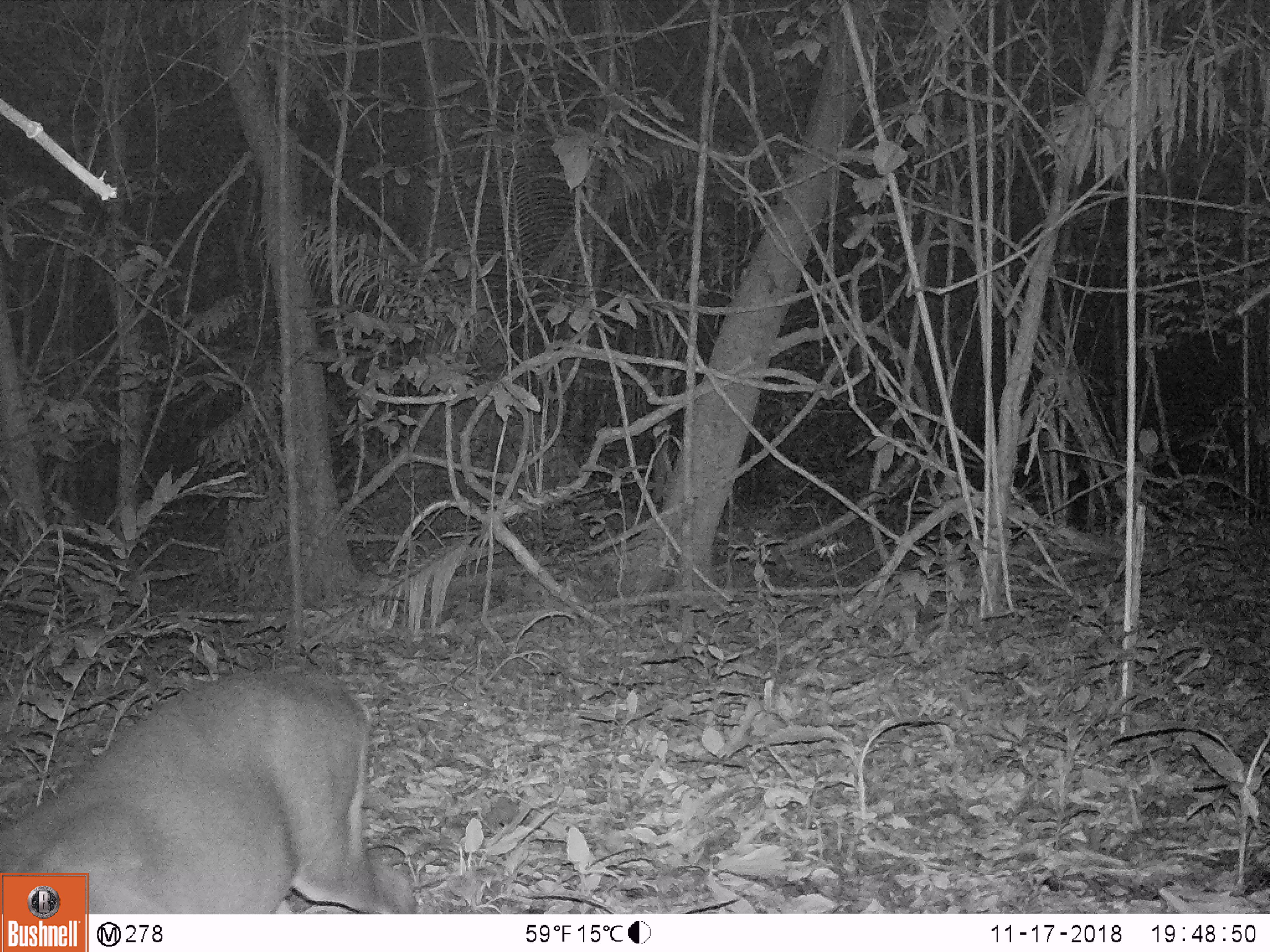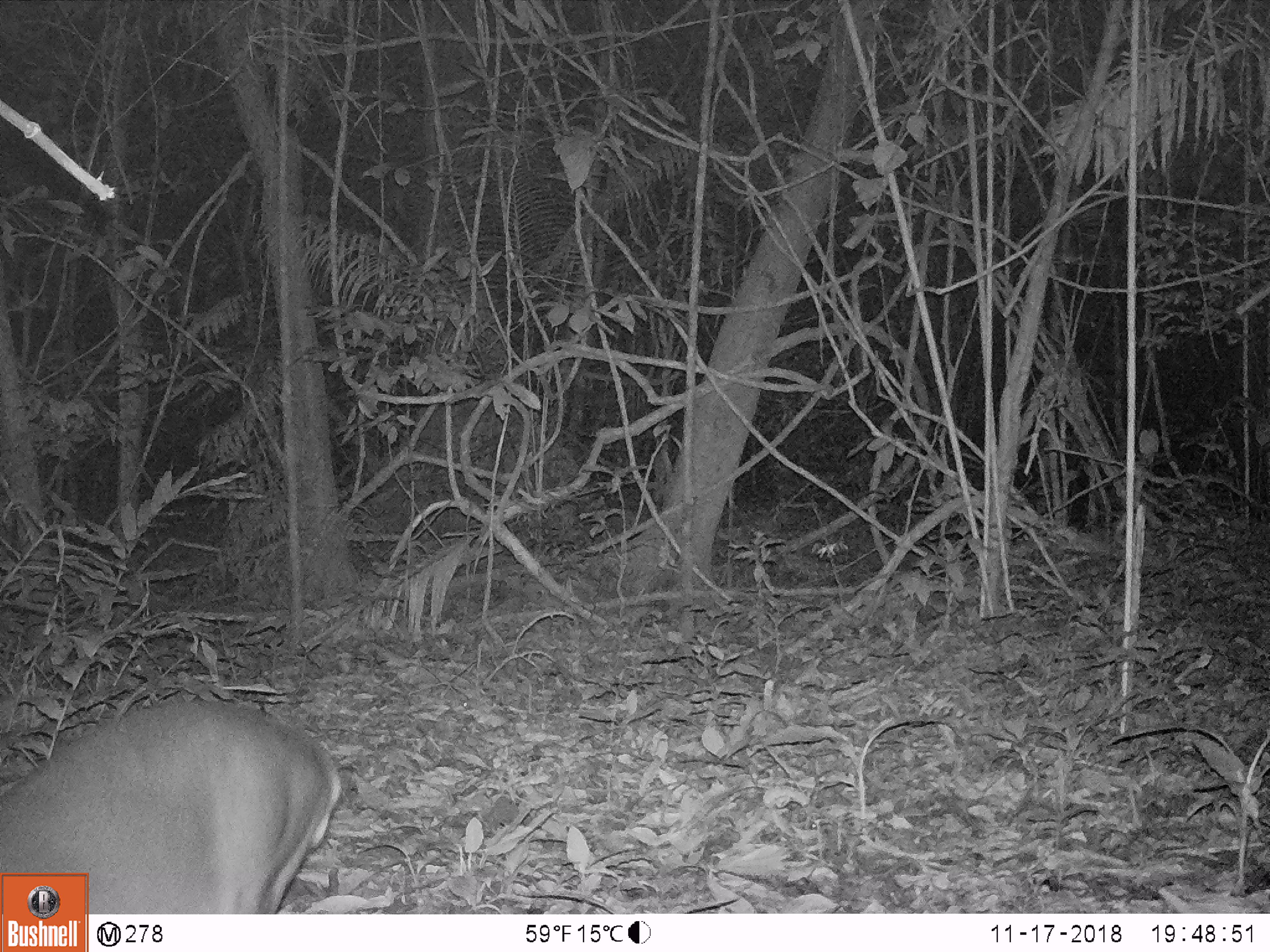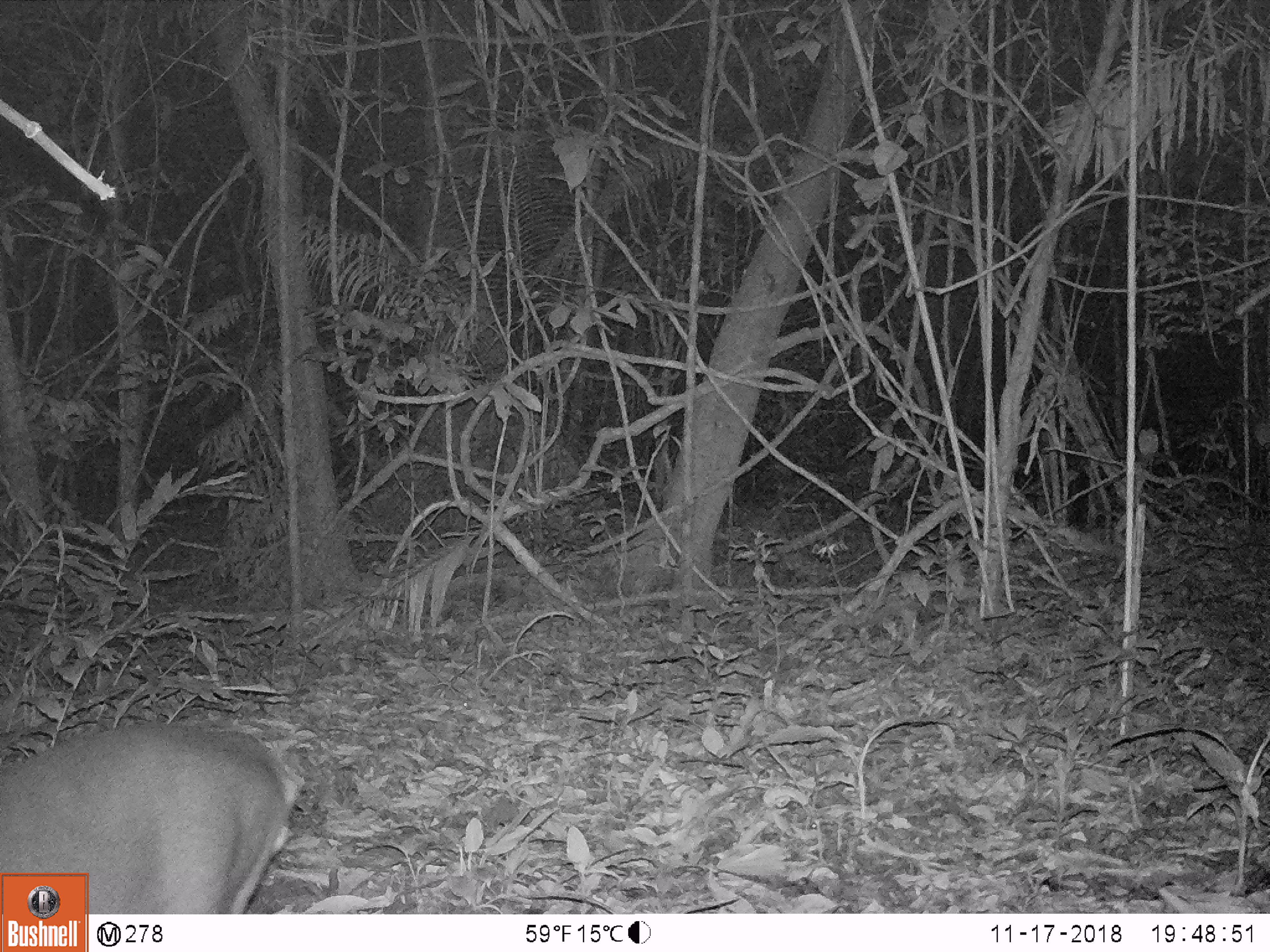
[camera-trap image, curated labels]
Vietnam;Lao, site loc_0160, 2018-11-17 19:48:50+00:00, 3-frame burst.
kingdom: Animalia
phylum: Chordata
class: Mammalia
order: Artiodactyla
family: Cervidae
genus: Muntiacus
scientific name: Muntiacus vuquangensis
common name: large-antlered muntjac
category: large antlered muntjac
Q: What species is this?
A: Large antlered muntjac (large-antlered muntjac) (Muntiacus vuquangensis).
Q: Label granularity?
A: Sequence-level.